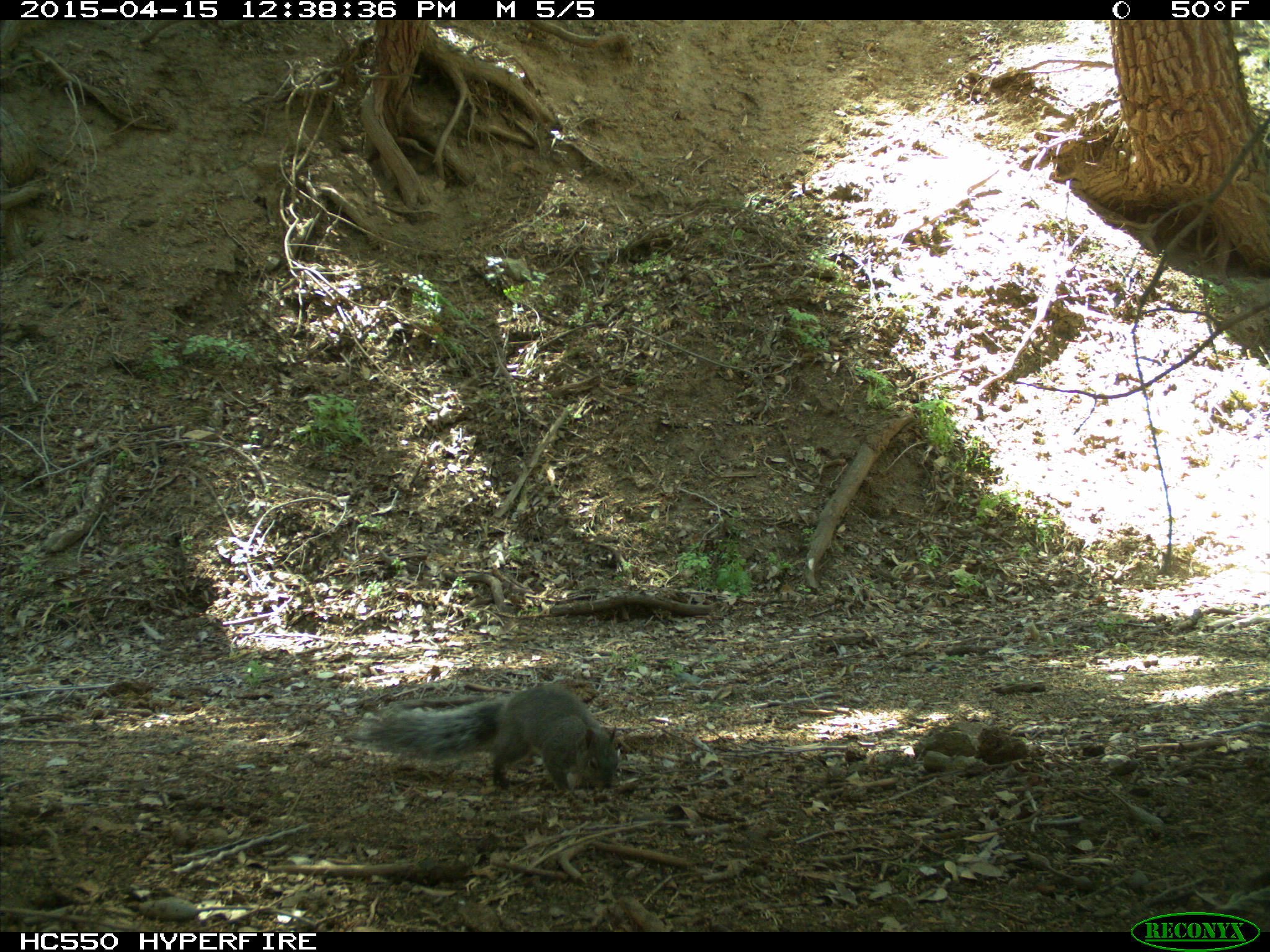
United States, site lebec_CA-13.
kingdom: Animalia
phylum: Chordata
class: Mammalia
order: Rodentia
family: Sciuridae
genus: Sciurus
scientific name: Sciurus carolinensis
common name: eastern gray squirrel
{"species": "Sciurus carolinensis (eastern gray squirrel)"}